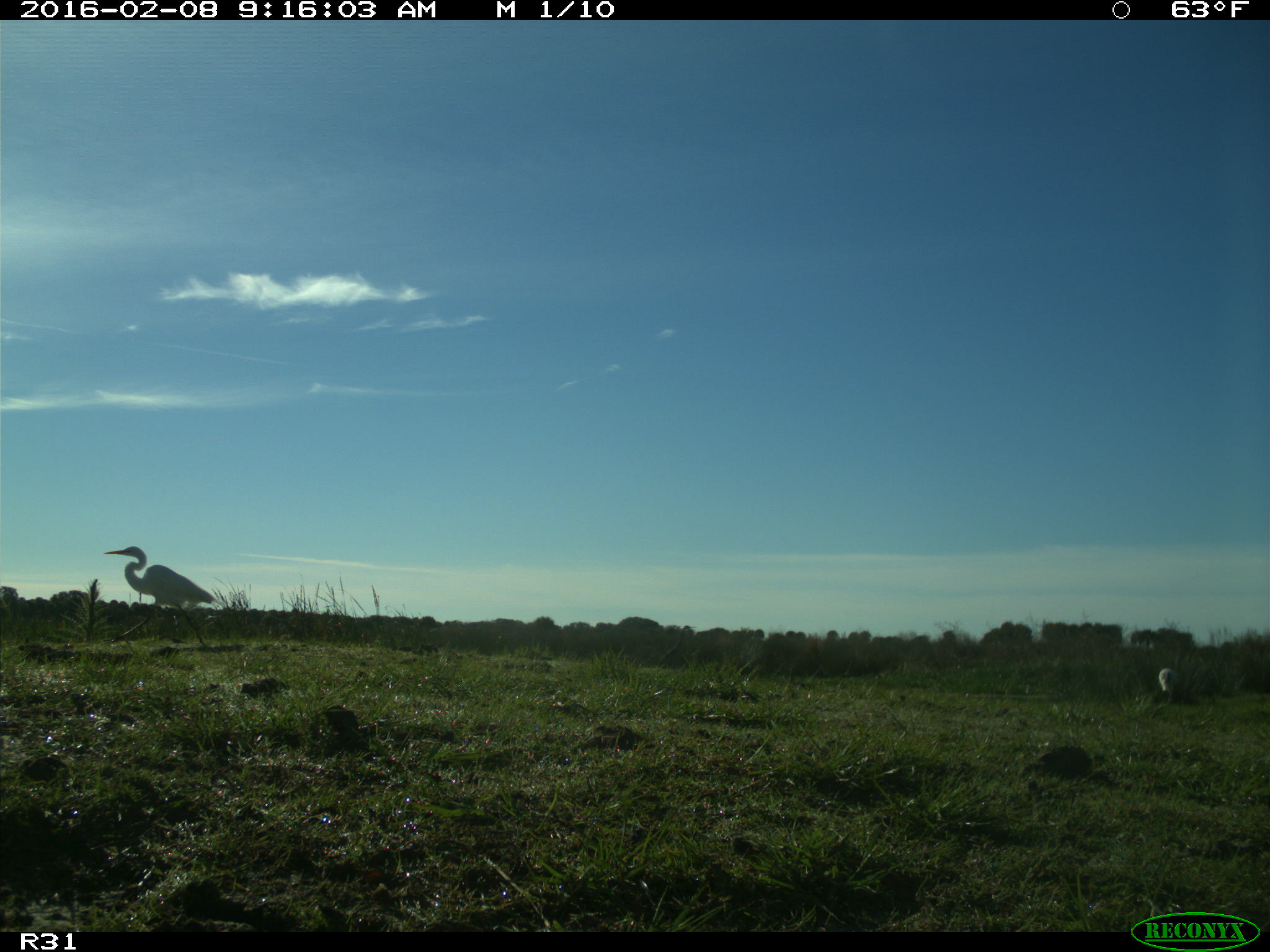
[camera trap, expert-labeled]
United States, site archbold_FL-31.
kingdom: Animalia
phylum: Chordata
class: Aves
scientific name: Aves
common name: birds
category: unidentified bird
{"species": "unidentified bird (birds) (Aves)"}